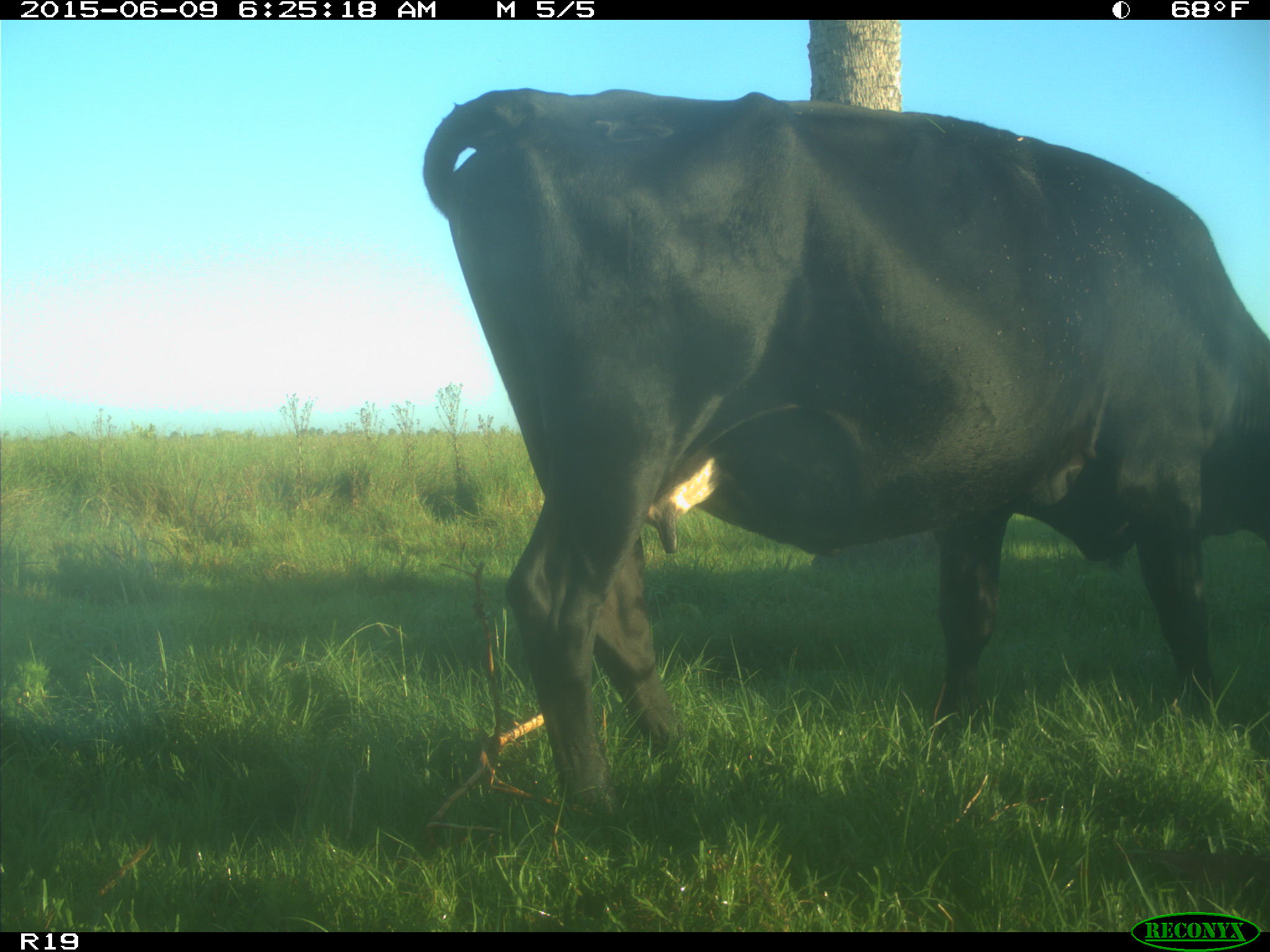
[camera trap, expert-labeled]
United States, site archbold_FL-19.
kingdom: Animalia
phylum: Chordata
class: Mammalia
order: Artiodactyla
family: Bovidae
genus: Bos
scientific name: Bos taurus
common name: domestic cow